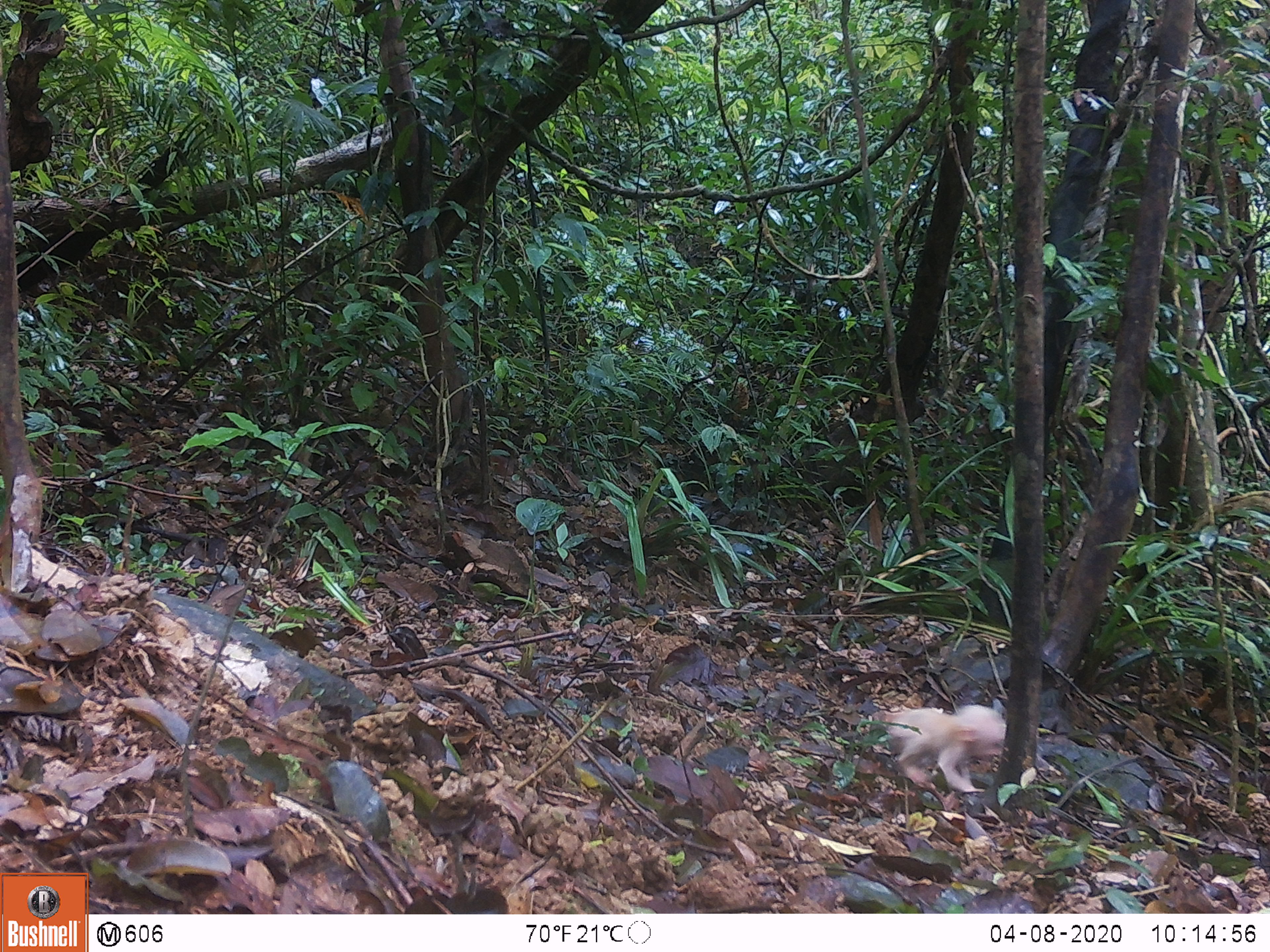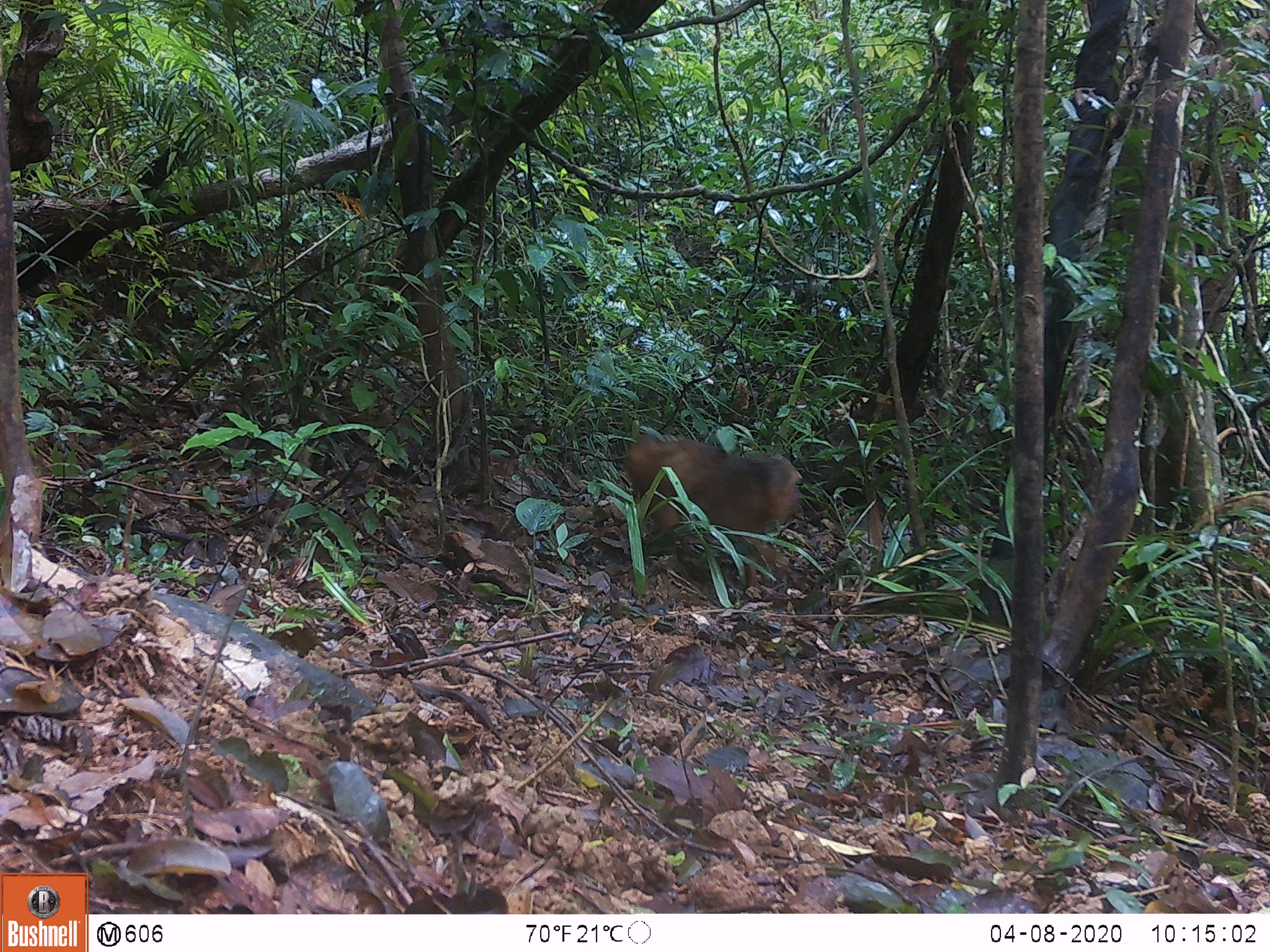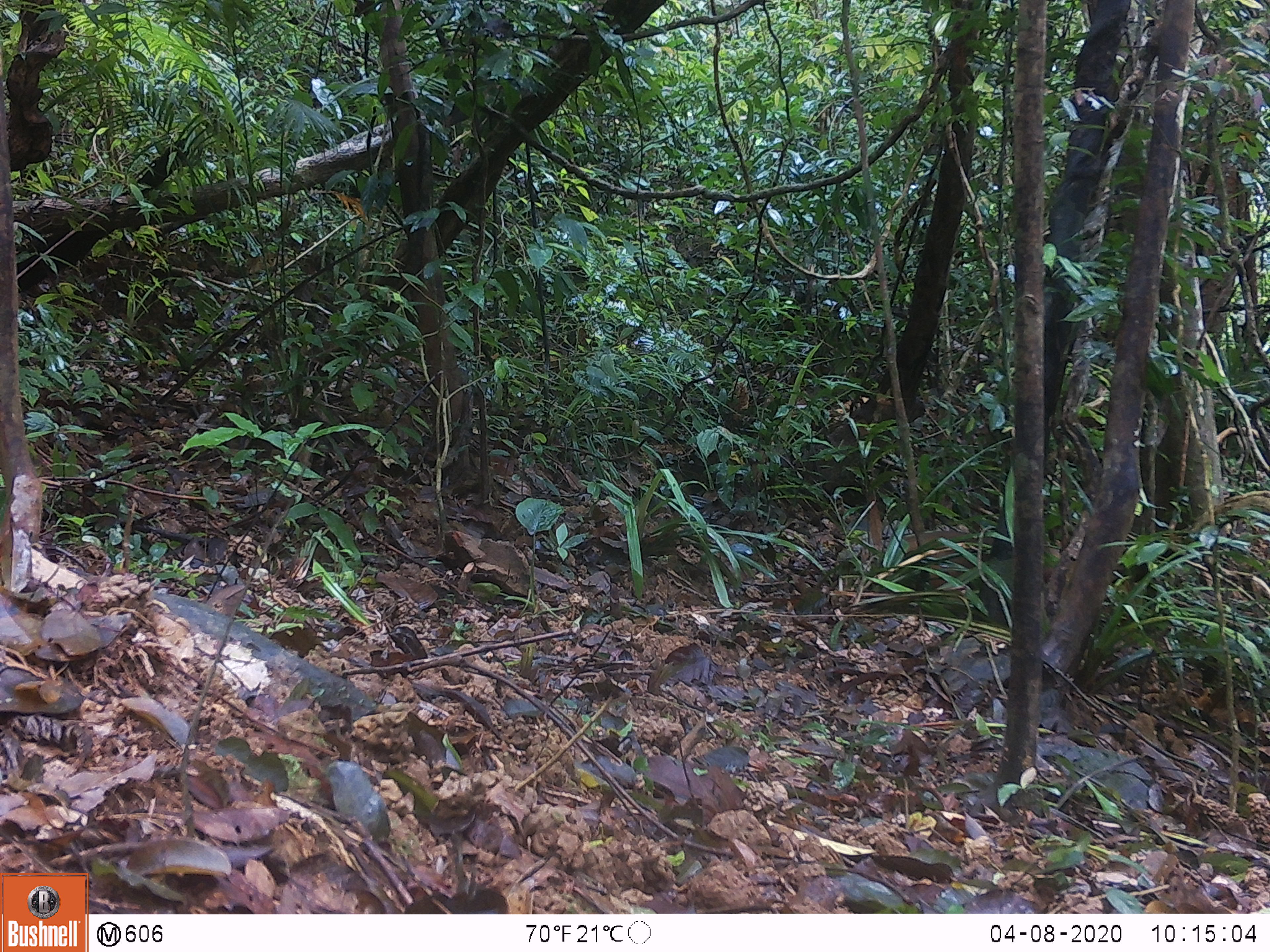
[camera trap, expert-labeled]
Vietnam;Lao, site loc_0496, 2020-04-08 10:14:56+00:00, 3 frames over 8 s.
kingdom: Animalia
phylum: Chordata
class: Mammalia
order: Primates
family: Cercopithecidae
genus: Macaca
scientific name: Macaca arctoides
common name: stump-tailed macaque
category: stump tailed macaque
Stump tailed macaque (stump-tailed macaque) (Macaca arctoides). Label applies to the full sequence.